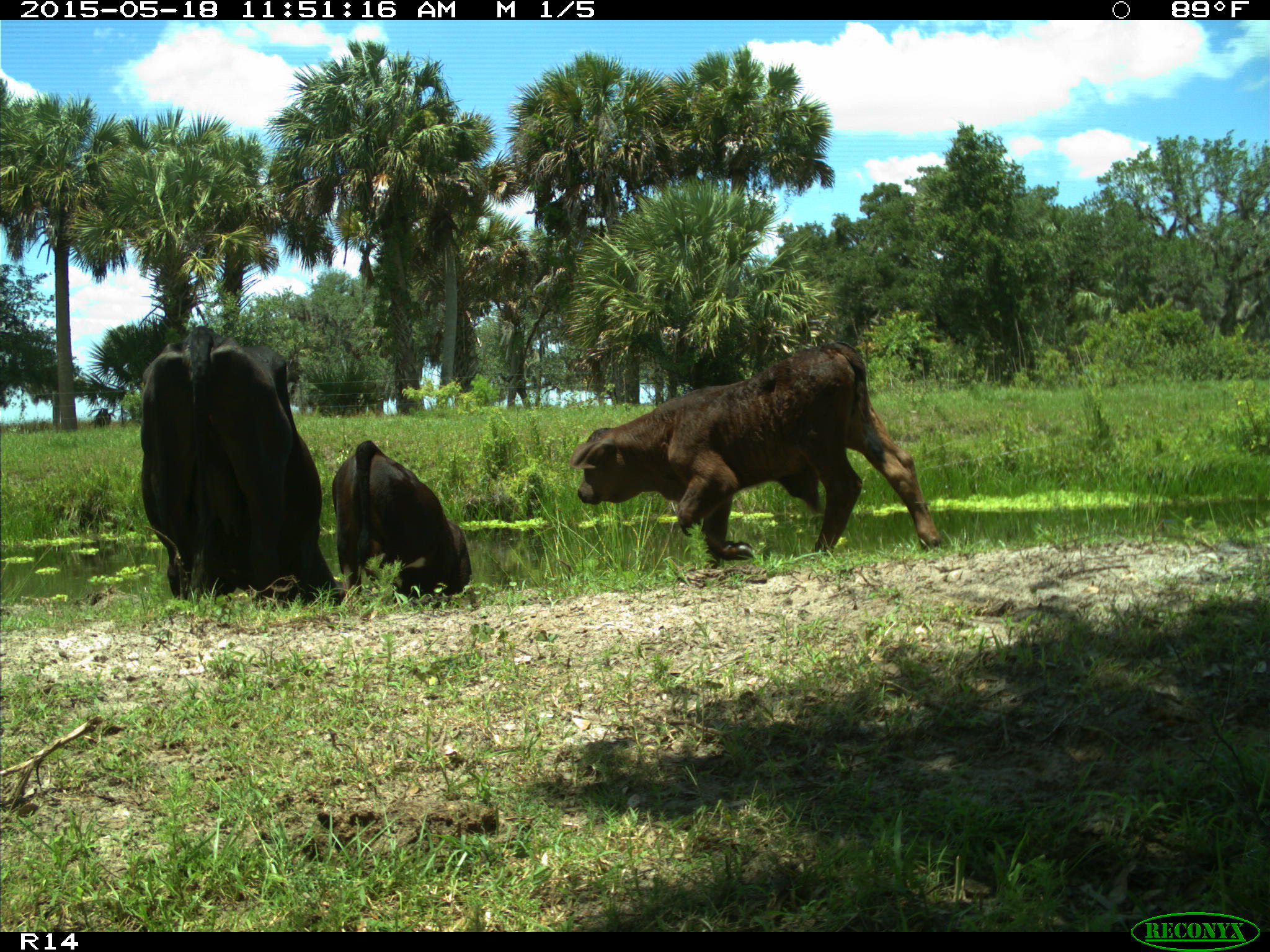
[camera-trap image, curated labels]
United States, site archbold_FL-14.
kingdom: Animalia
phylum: Chordata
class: Mammalia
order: Artiodactyla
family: Bovidae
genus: Bos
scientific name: Bos taurus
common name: domestic cow